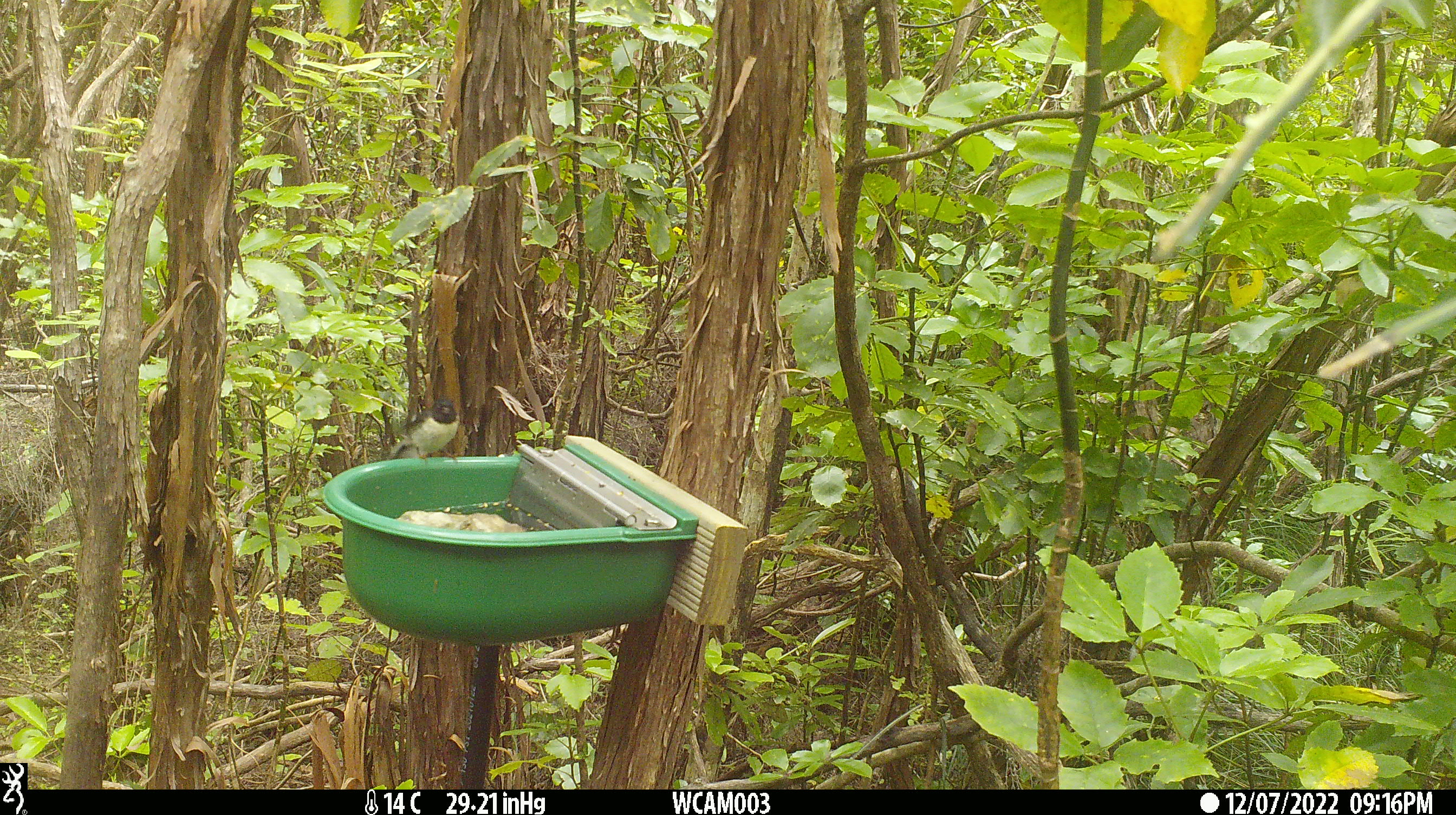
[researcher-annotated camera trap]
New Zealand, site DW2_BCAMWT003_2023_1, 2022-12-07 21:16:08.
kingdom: Animalia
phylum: Chordata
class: Aves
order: Passeriformes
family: Petroicidae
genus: Petroica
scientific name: Petroica macrocephala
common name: tomtit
Tomtit (Petroica macrocephala).